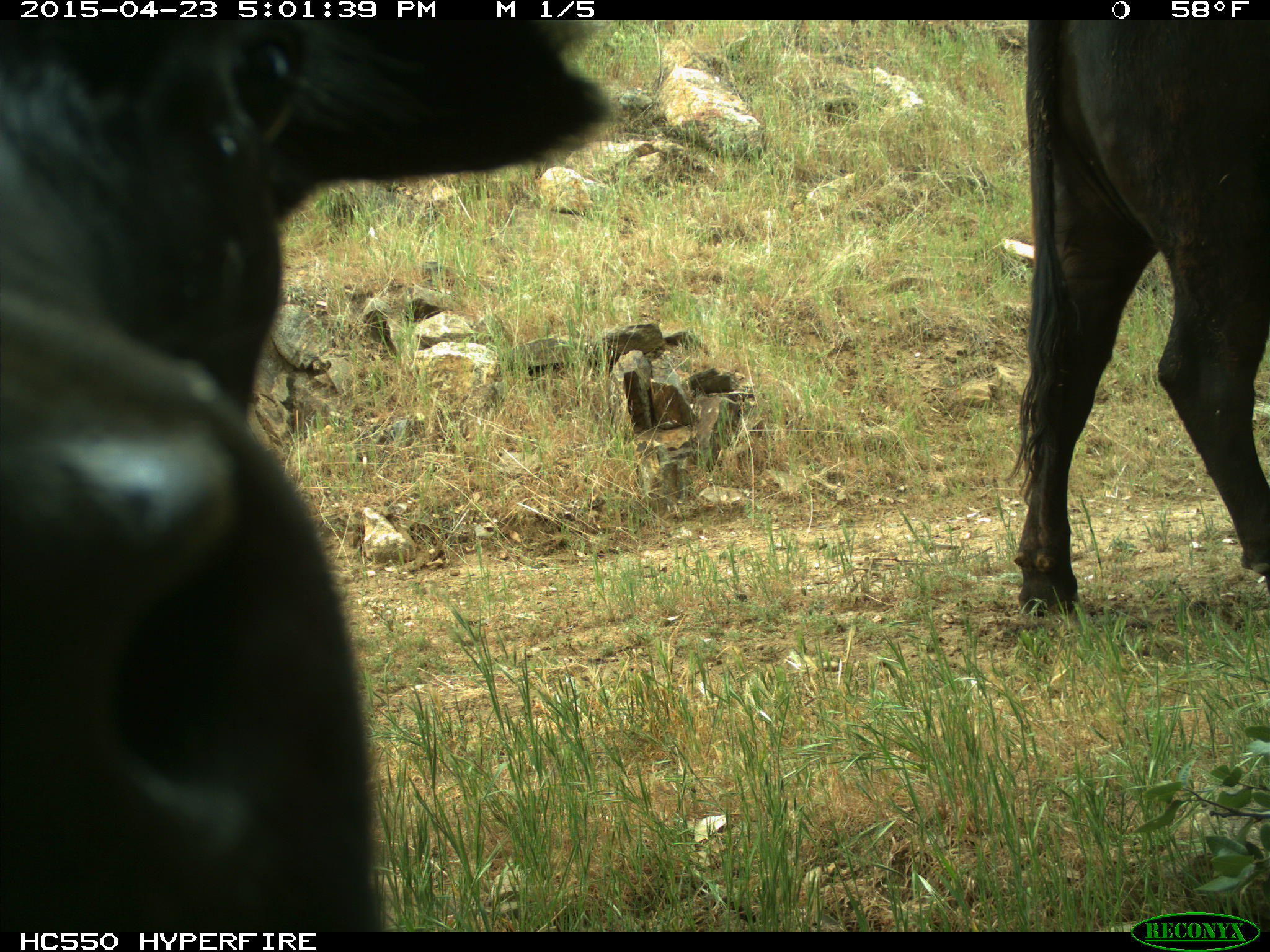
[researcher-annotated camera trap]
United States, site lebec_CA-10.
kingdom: Animalia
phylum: Chordata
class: Mammalia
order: Artiodactyla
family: Bovidae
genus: Bos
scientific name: Bos taurus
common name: domestic cow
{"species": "Bos taurus (domestic cow)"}